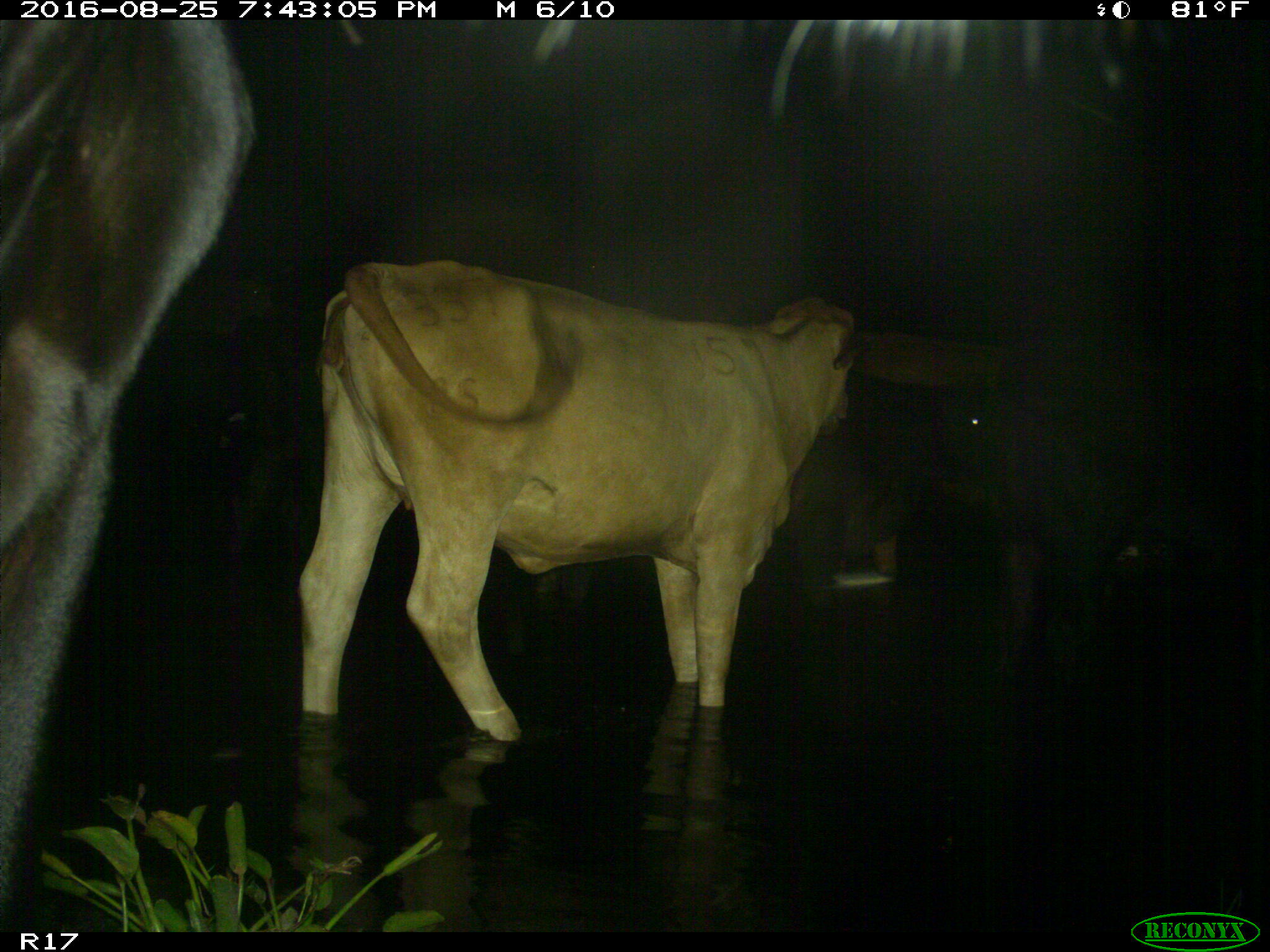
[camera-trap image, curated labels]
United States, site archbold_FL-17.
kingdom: Animalia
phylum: Chordata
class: Mammalia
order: Artiodactyla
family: Bovidae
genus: Bos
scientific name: Bos taurus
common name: domestic cow